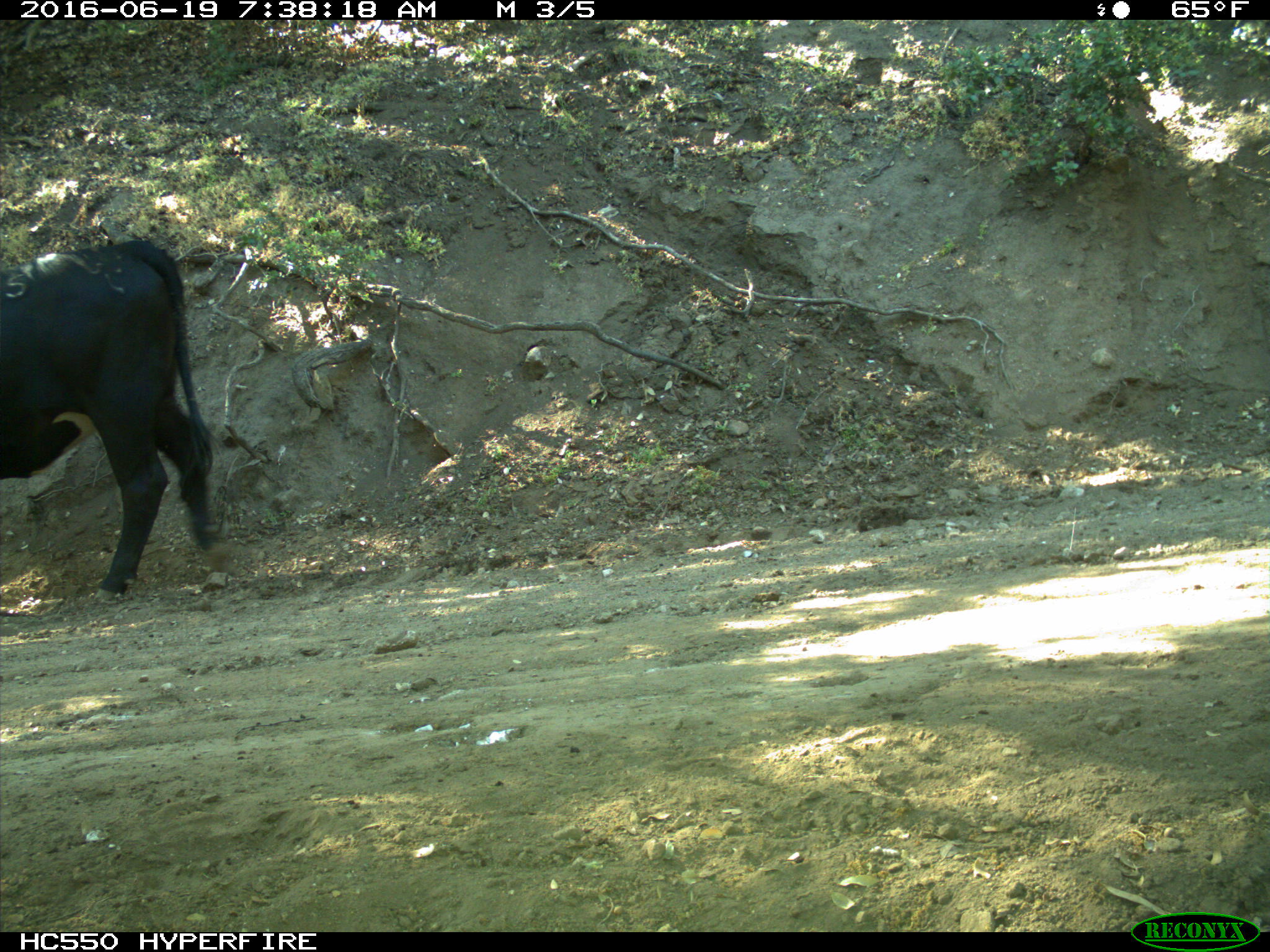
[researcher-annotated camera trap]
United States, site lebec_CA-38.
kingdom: Animalia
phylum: Chordata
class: Mammalia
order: Artiodactyla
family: Bovidae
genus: Bos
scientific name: Bos taurus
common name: domestic cow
Bos taurus (domestic cow).